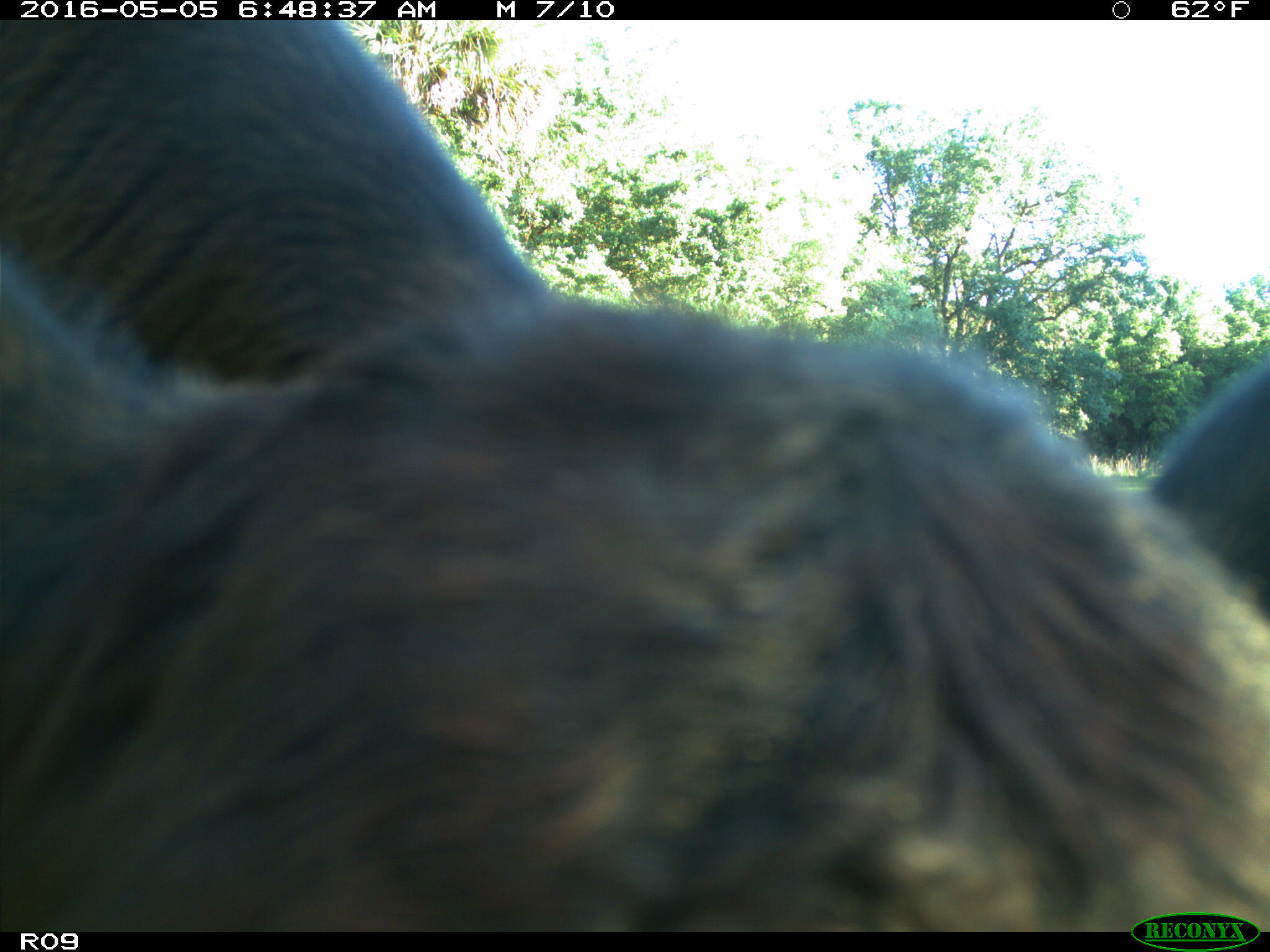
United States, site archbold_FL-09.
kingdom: Animalia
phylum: Chordata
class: Mammalia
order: Artiodactyla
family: Bovidae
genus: Bos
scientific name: Bos taurus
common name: domestic cow